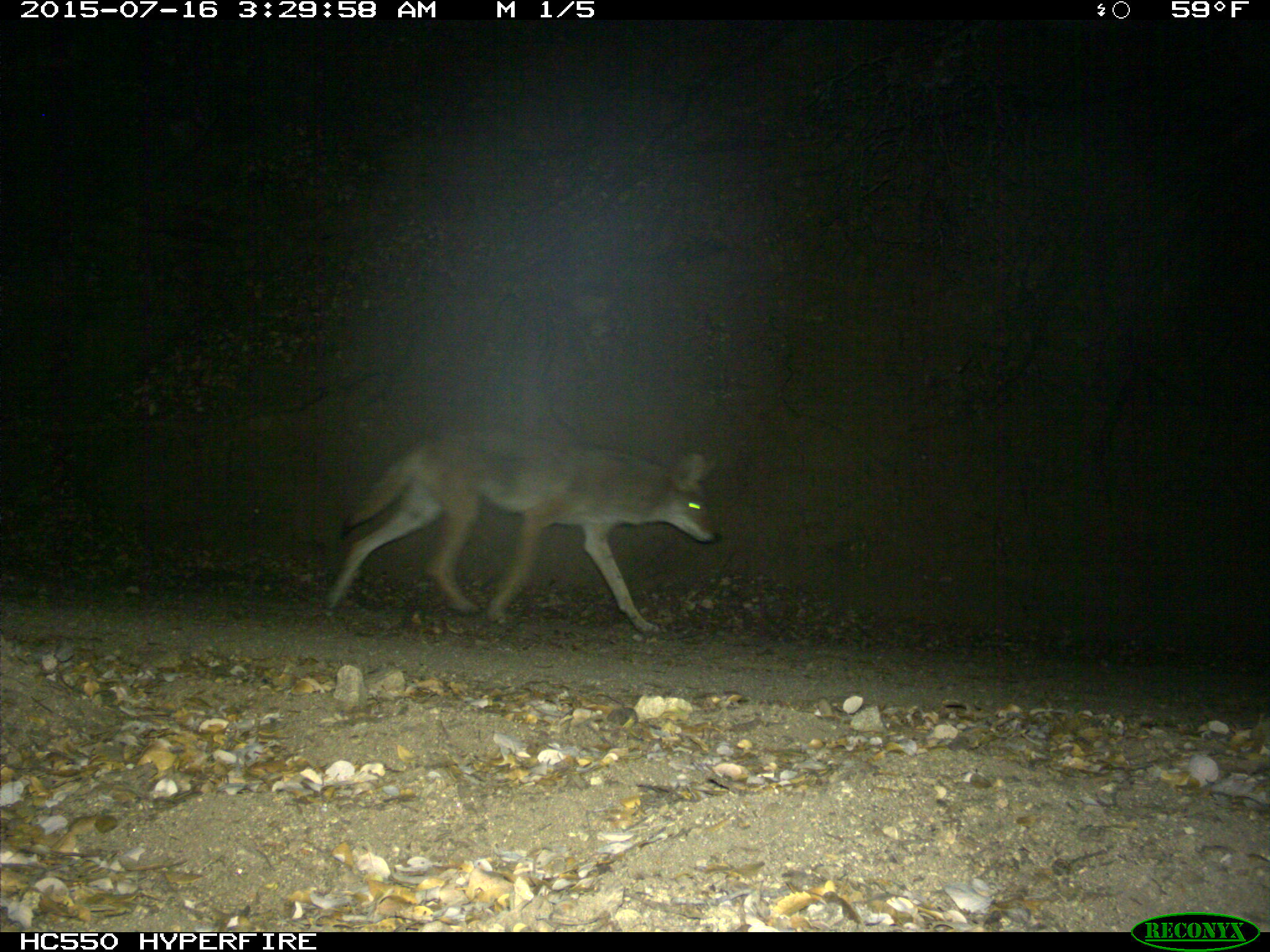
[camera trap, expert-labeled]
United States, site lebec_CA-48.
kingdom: Animalia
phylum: Chordata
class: Mammalia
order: Carnivora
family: Canidae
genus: Canis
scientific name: Canis latrans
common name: coyote